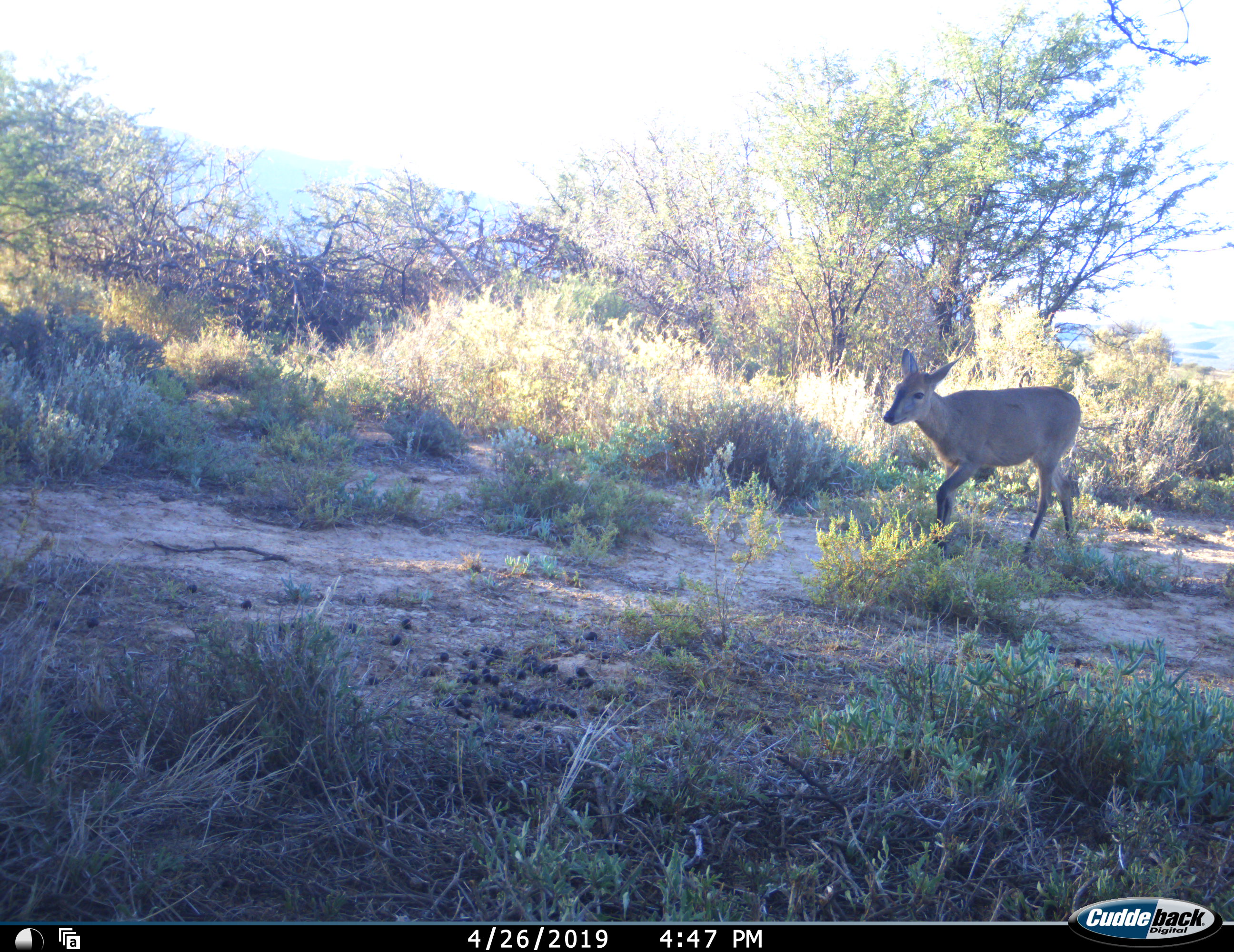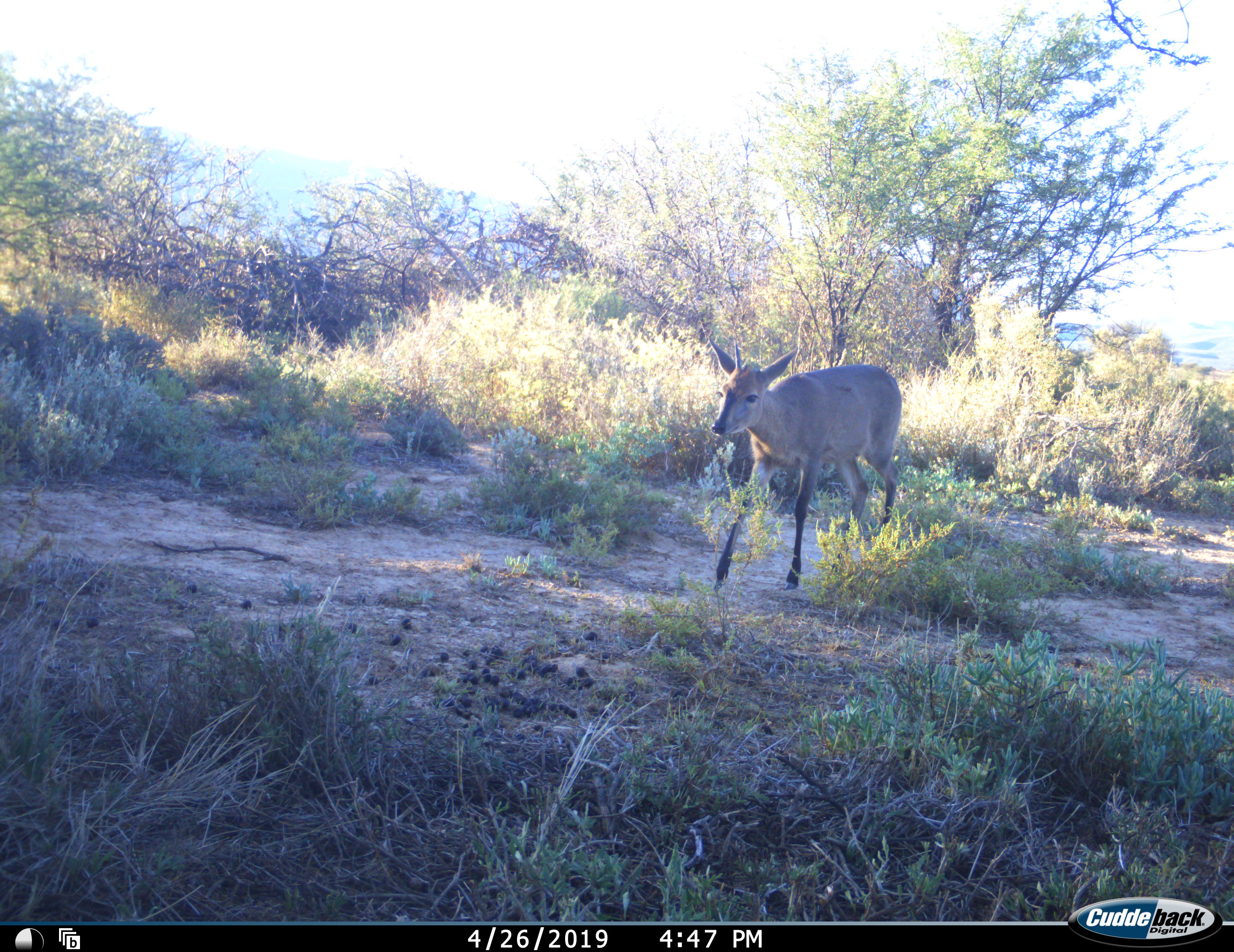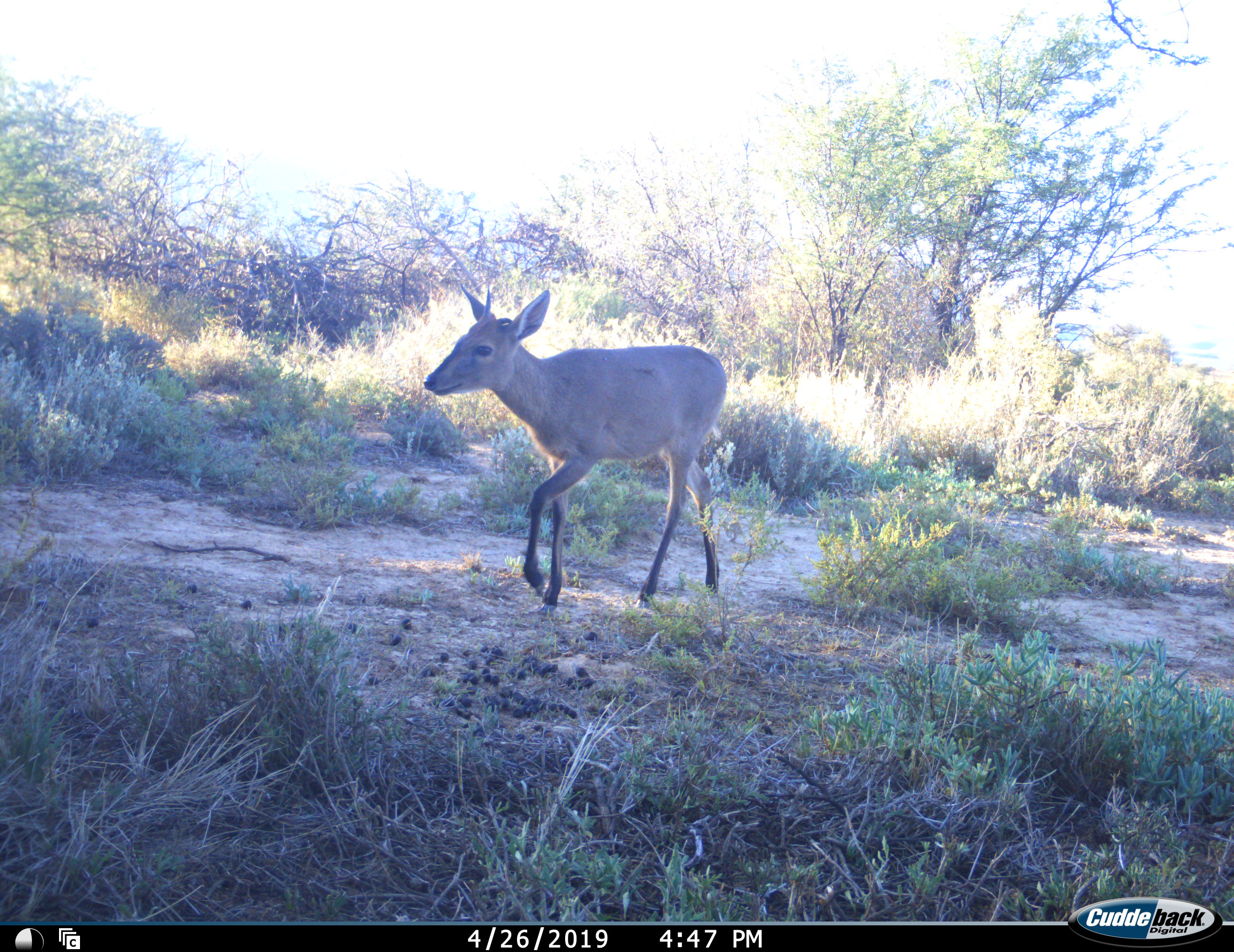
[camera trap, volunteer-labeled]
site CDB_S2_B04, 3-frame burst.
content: unidentified animal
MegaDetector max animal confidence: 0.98